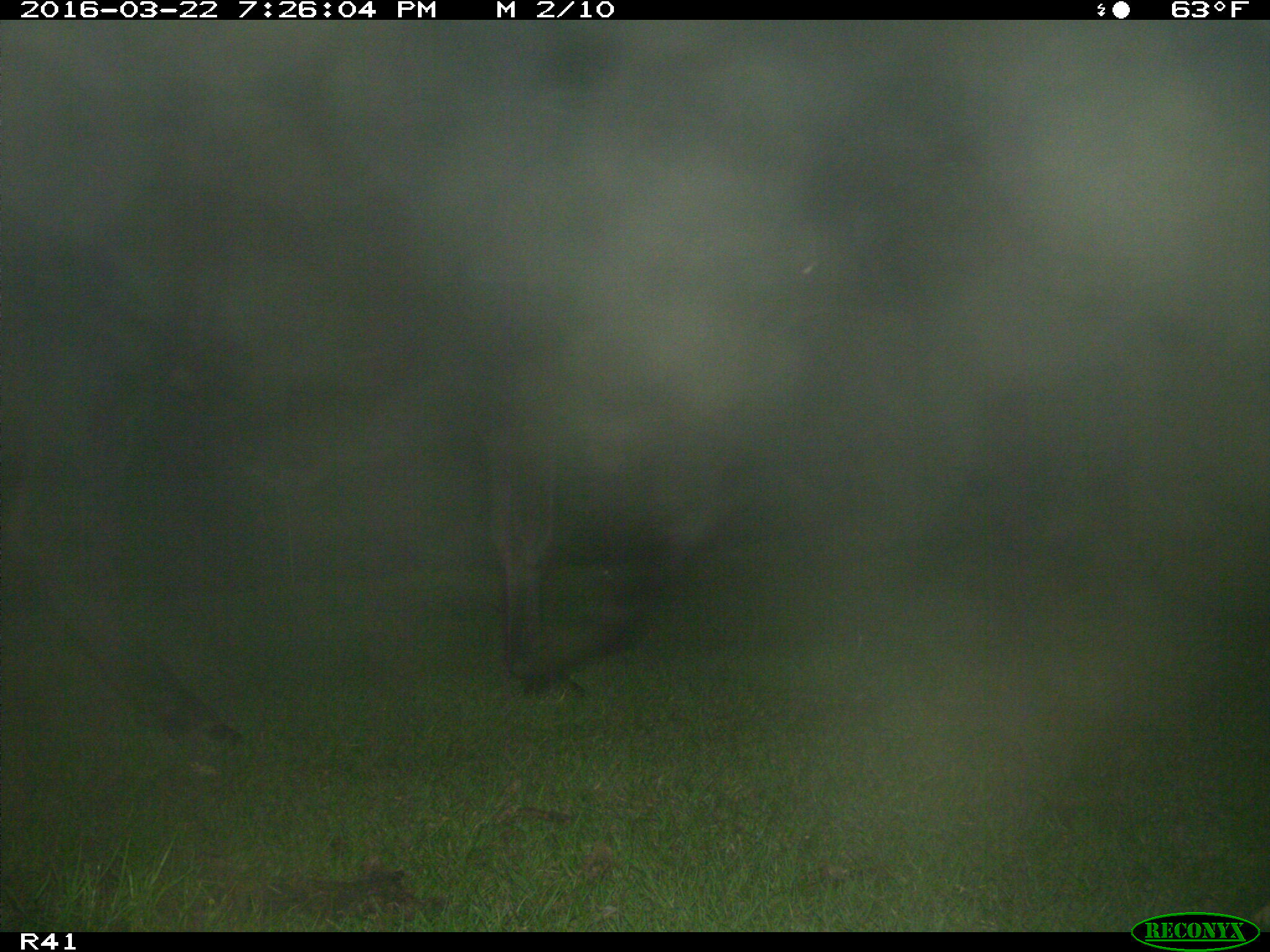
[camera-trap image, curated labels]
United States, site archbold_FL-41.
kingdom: Animalia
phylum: Chordata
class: Mammalia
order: Artiodactyla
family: Bovidae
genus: Bos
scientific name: Bos taurus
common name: domestic cow